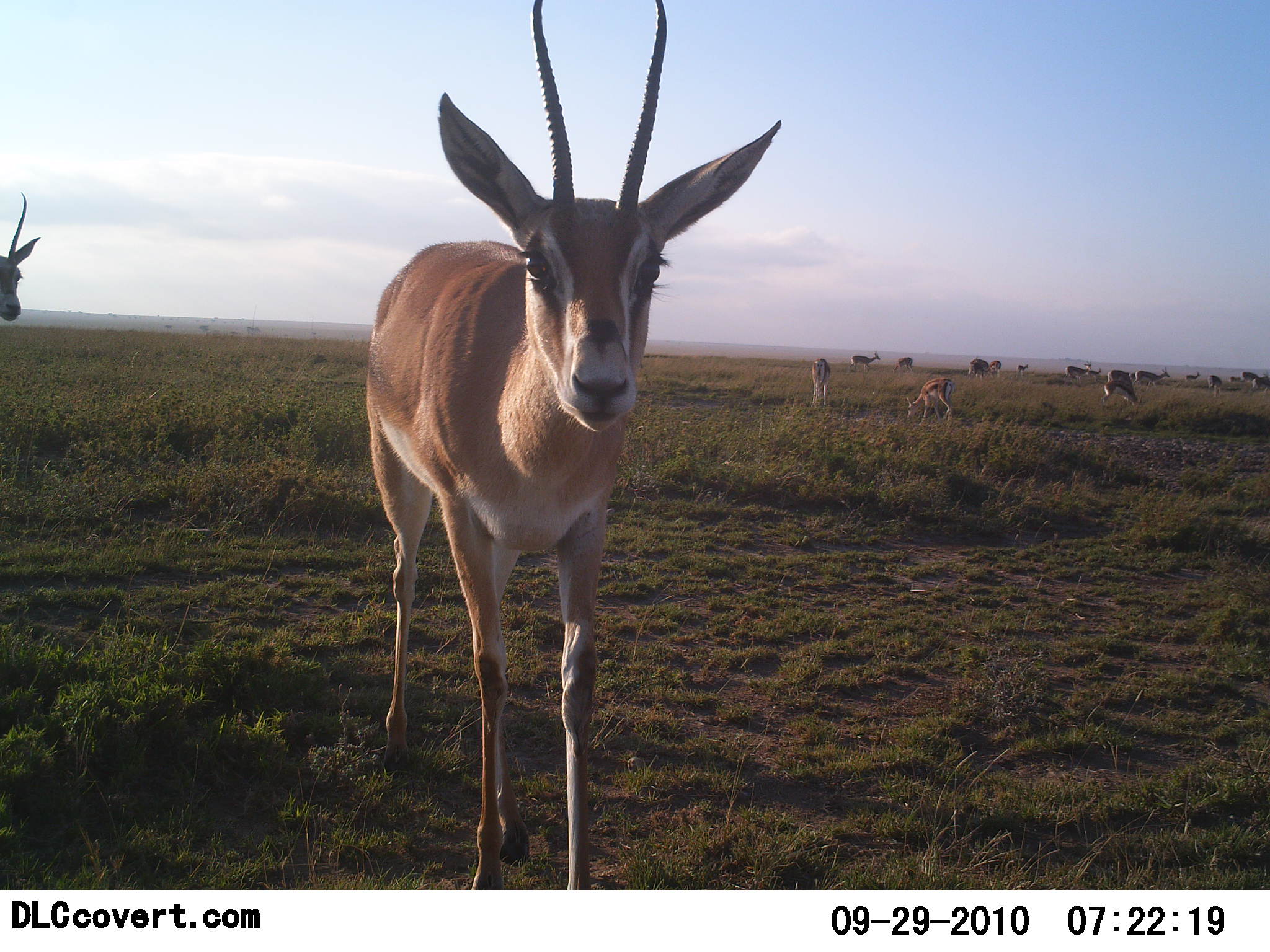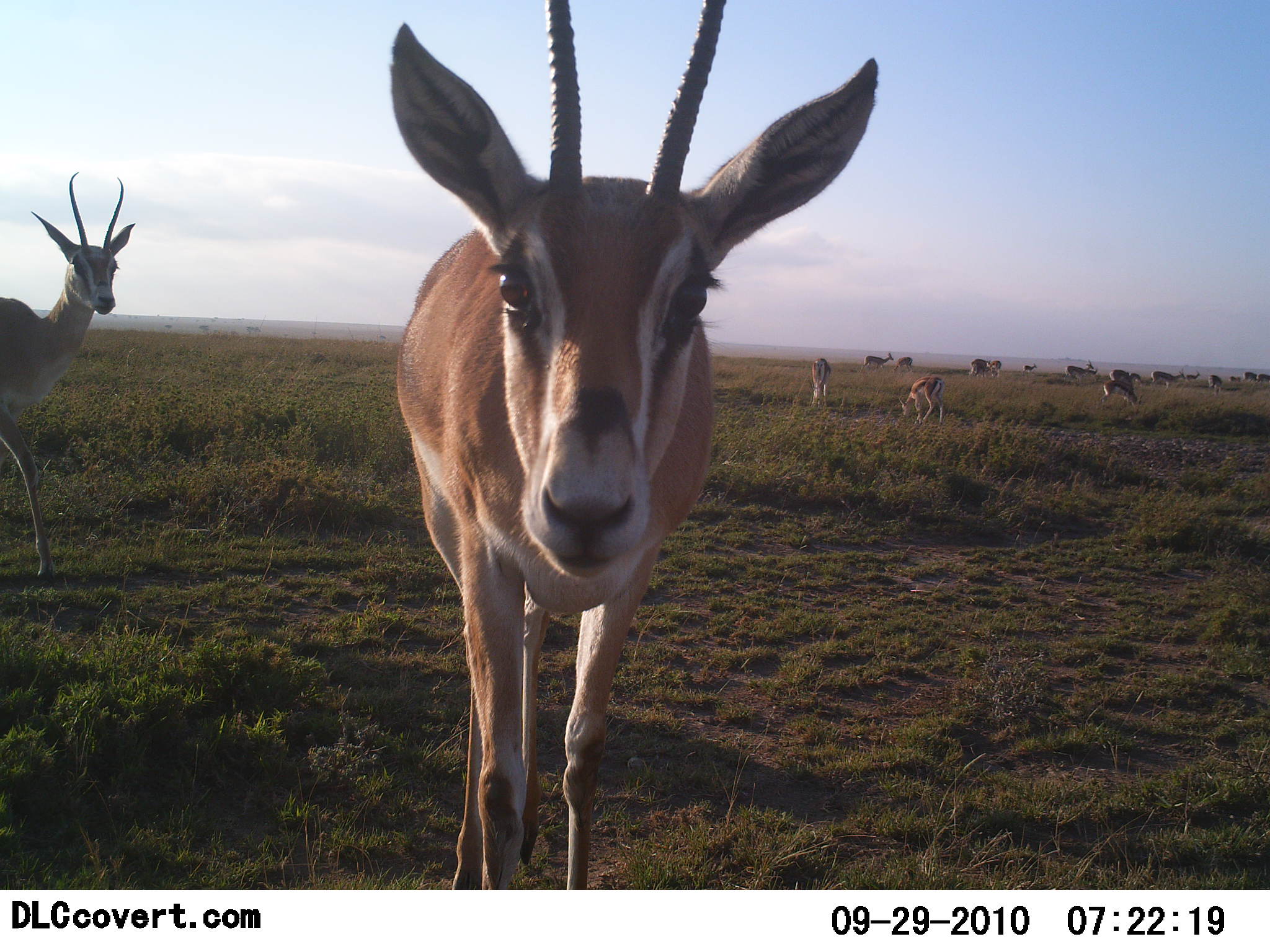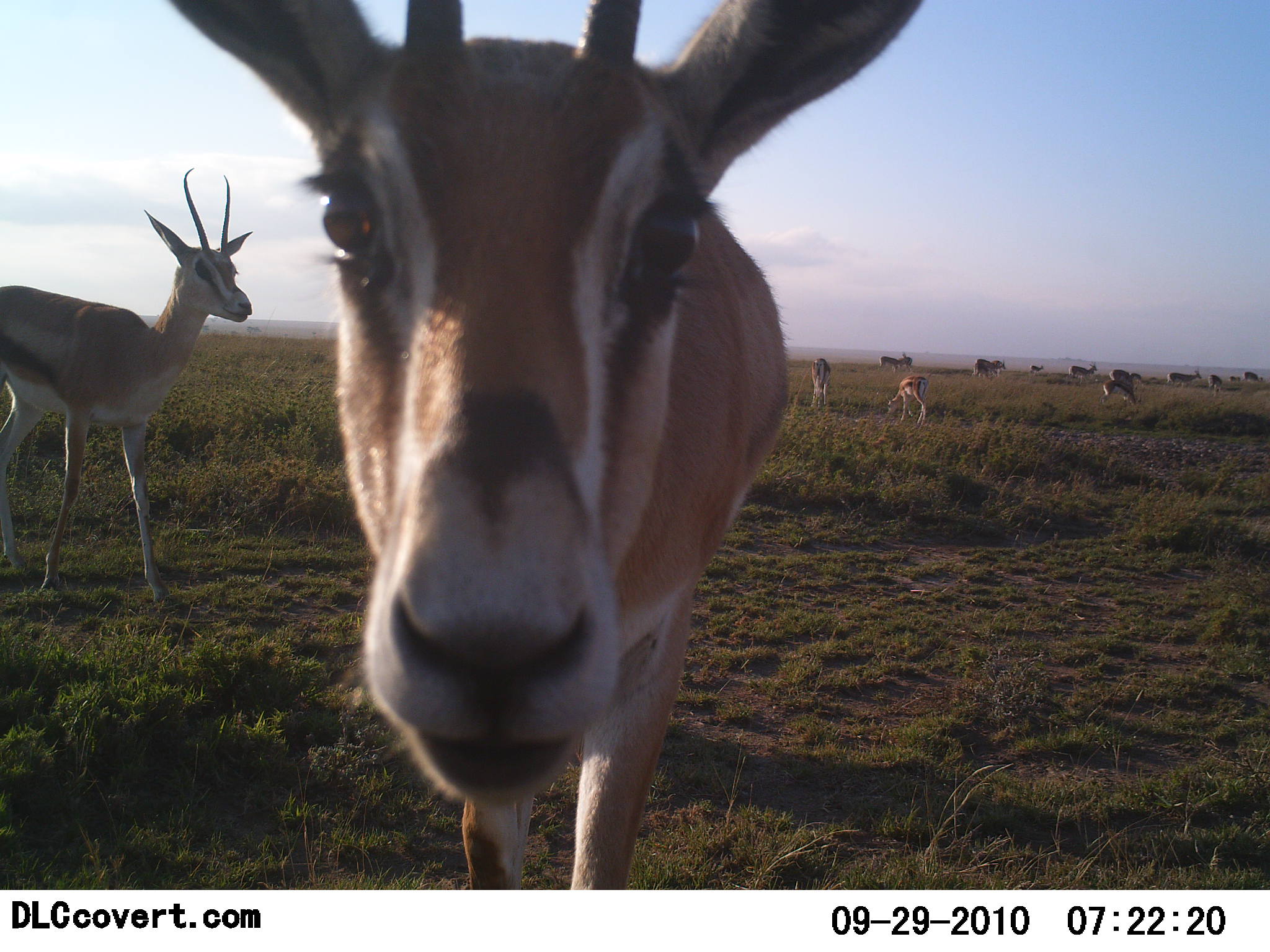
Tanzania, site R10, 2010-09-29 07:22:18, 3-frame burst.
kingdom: Animalia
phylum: Chordata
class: Mammalia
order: Artiodactyla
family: Bovidae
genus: Eudorcas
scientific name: Eudorcas thomsonii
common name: thomson's gazelle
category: gazellethomsons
Gazellethomsons (thomson's gazelle) (Eudorcas thomsonii), count 11-50. Behavior (volunteer vote fractions): standing 58%, resting 0%, moving 83%, interacting 0%. Young present (vote fraction): 8%. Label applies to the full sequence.